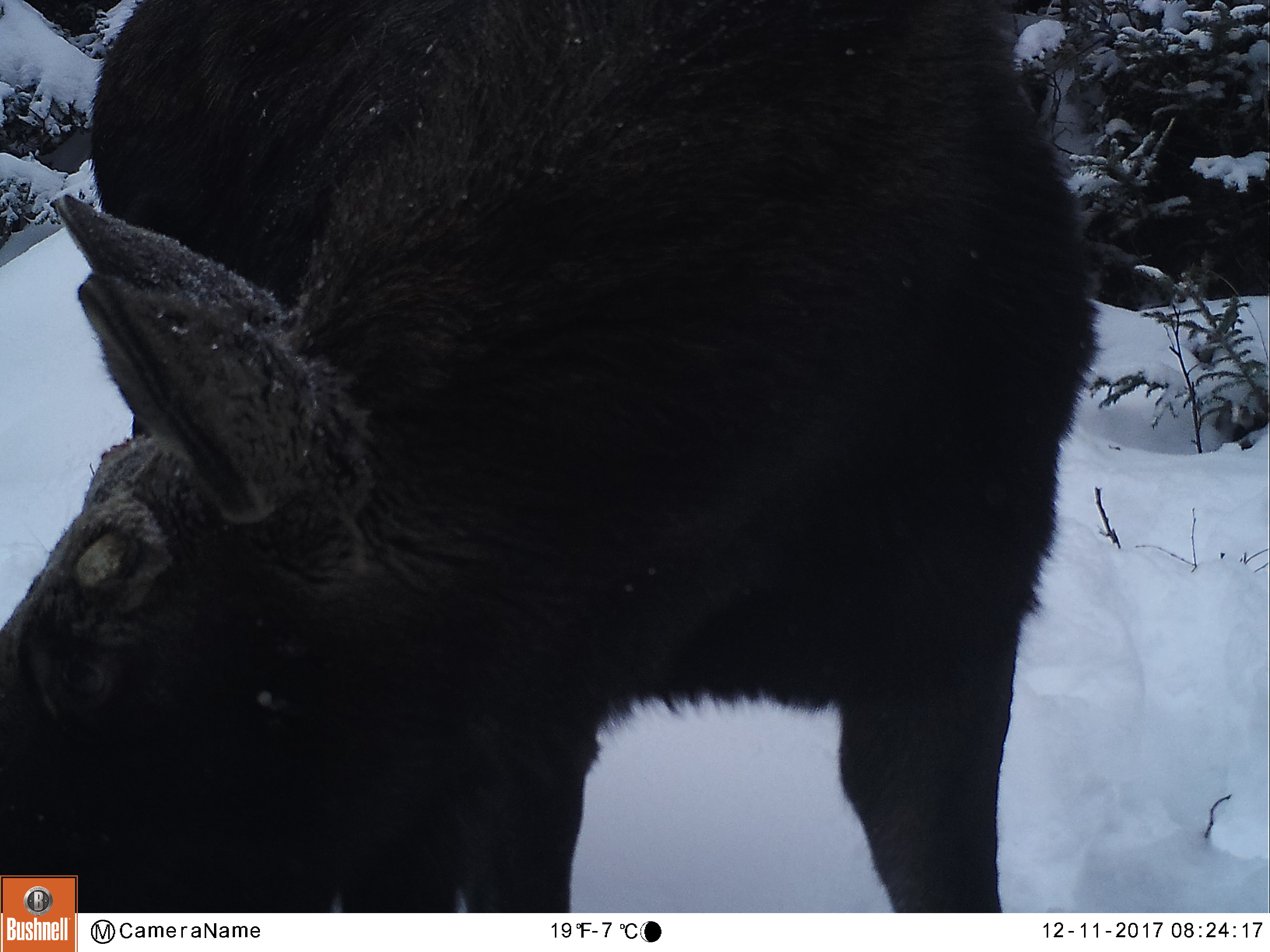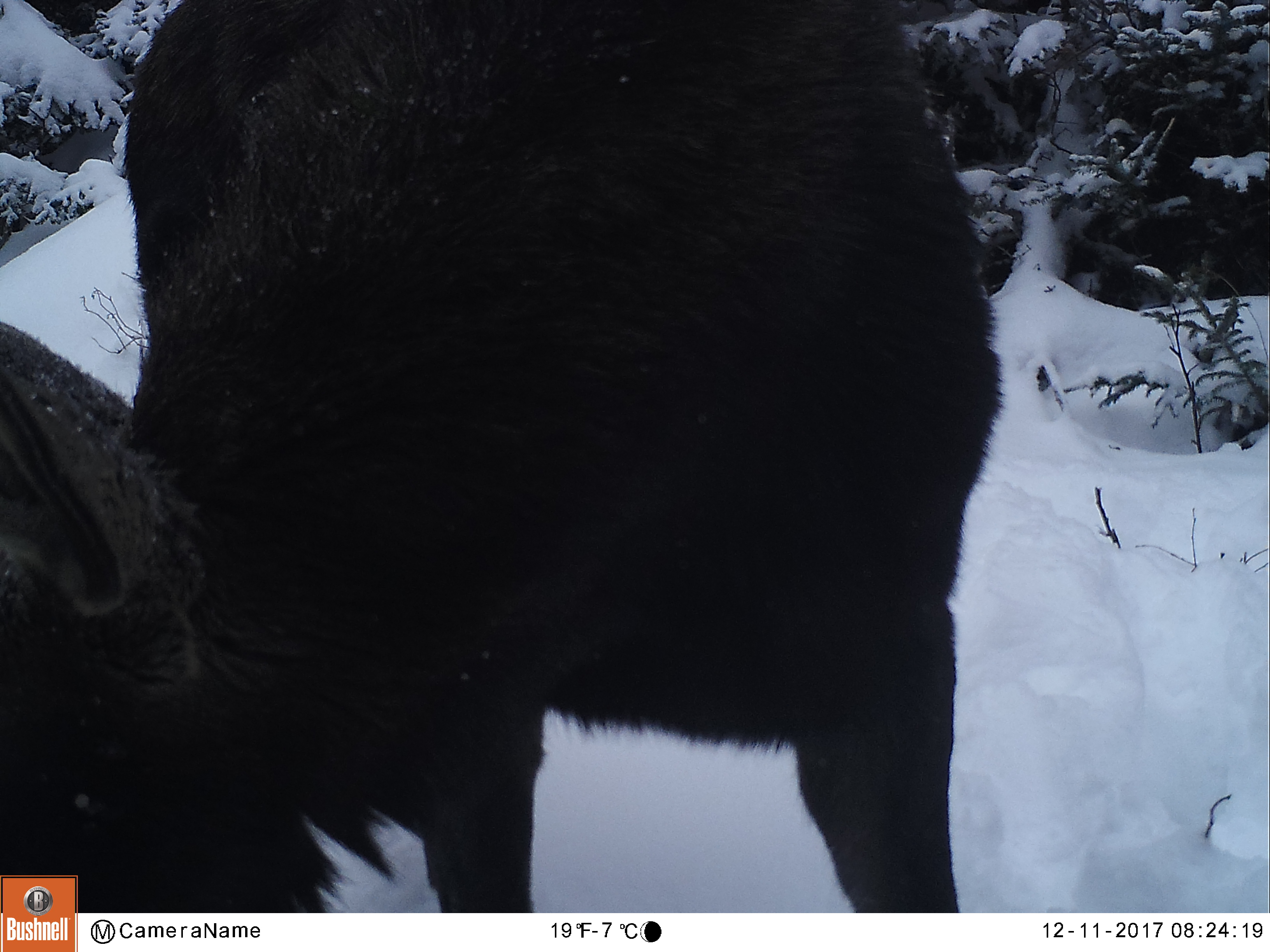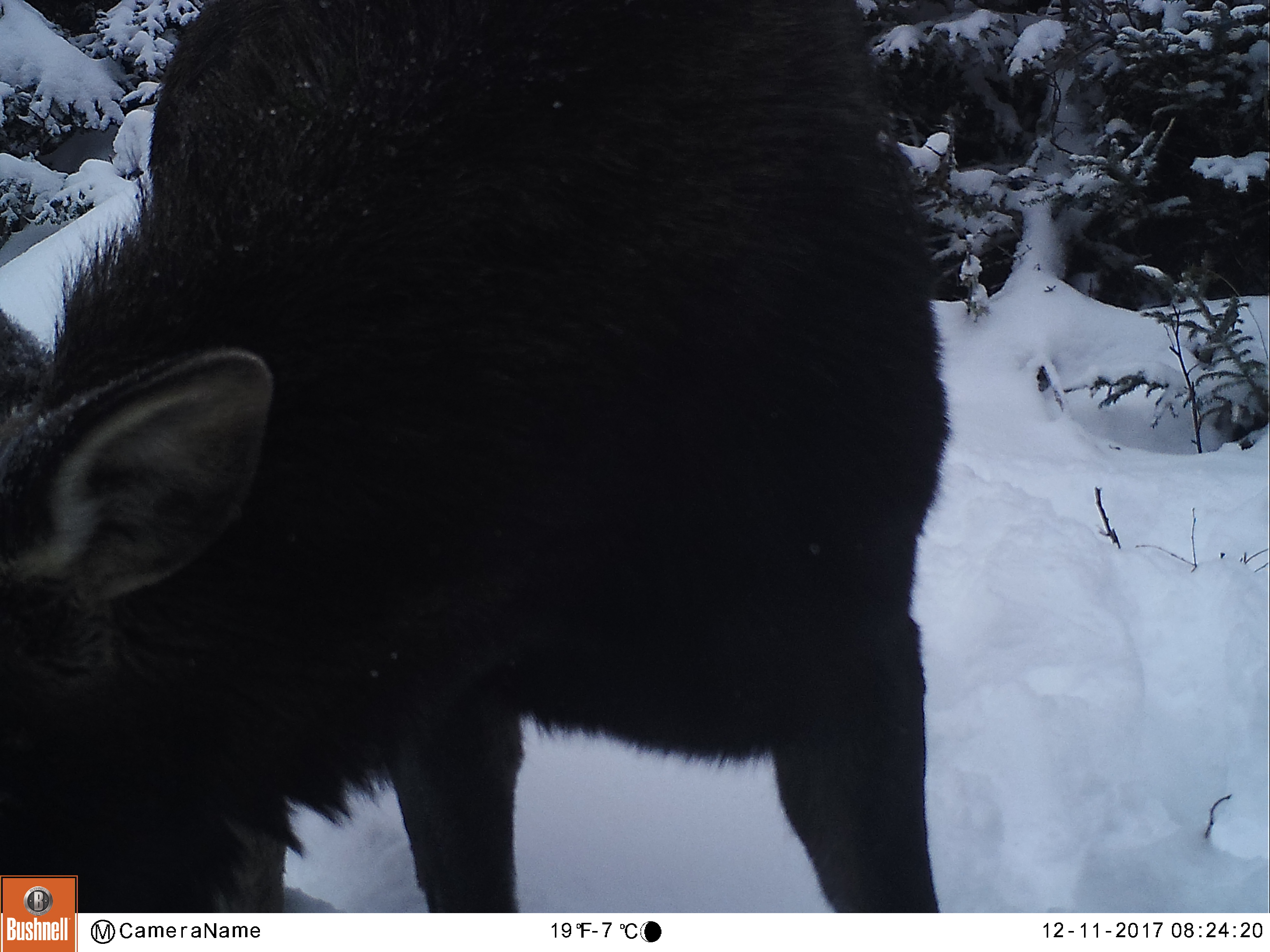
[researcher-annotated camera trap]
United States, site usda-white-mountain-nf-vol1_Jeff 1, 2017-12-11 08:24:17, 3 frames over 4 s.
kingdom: Animalia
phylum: Chordata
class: Mammalia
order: Artiodactyla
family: Cervidae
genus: Alces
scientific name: Alces alces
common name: moose